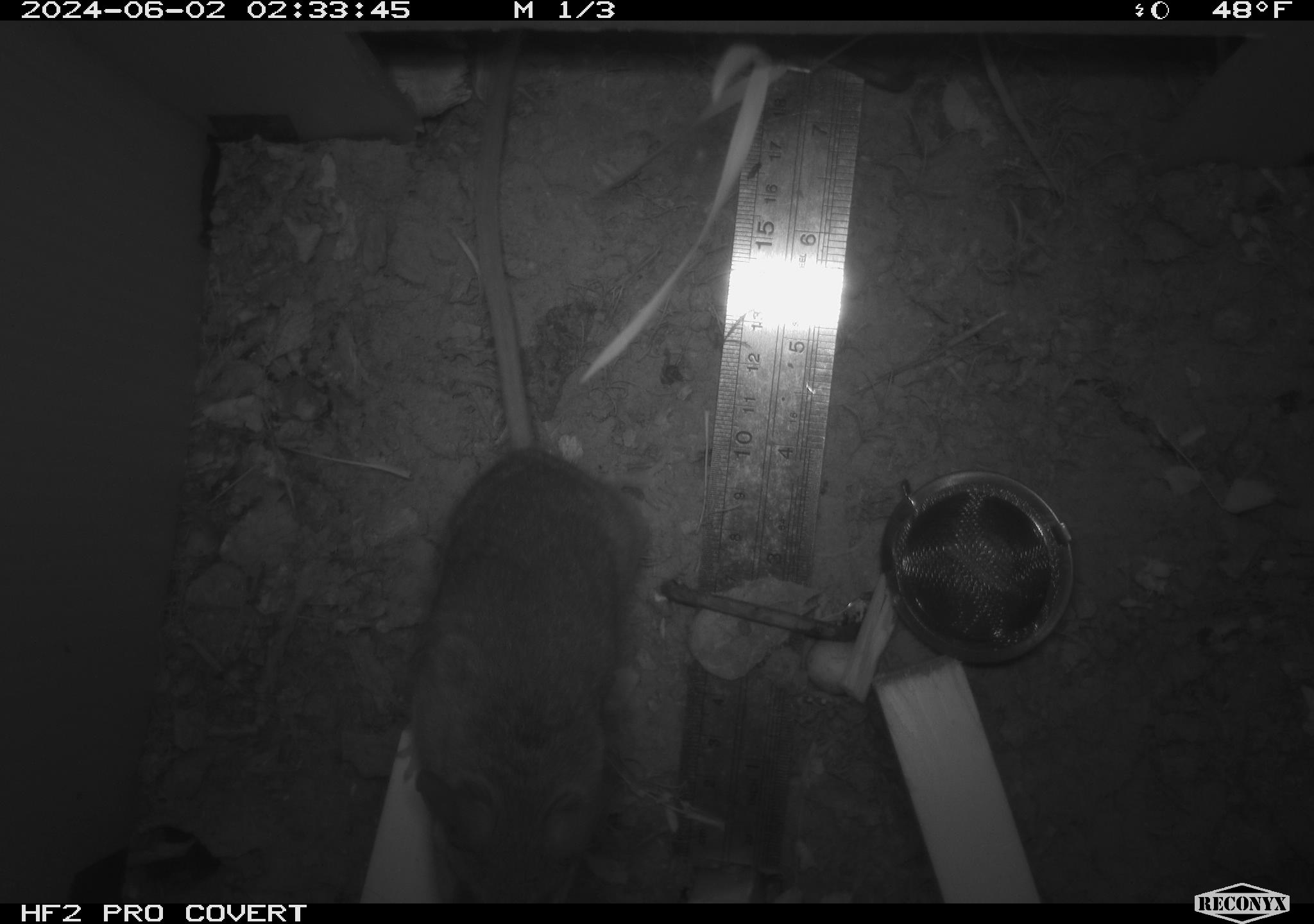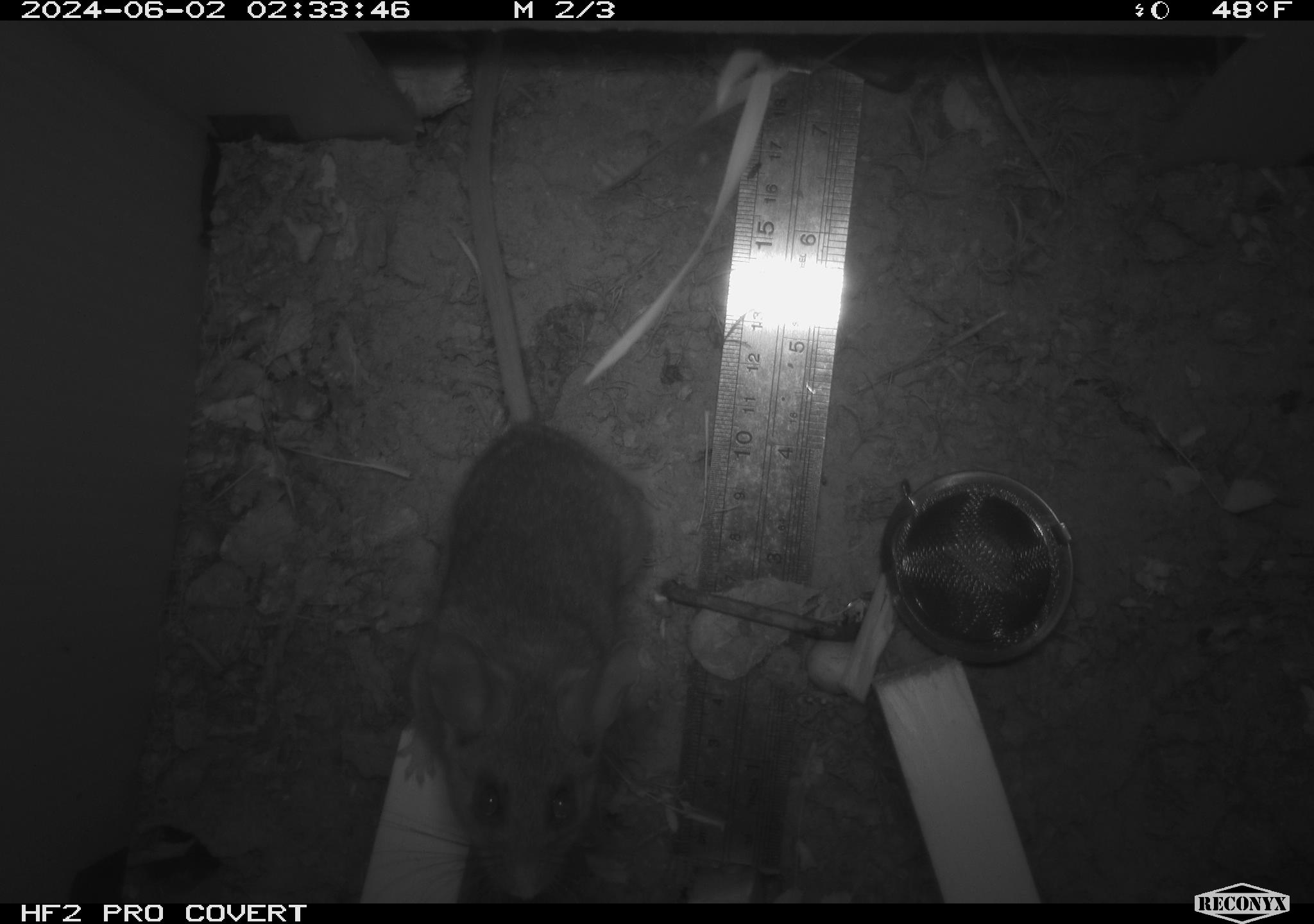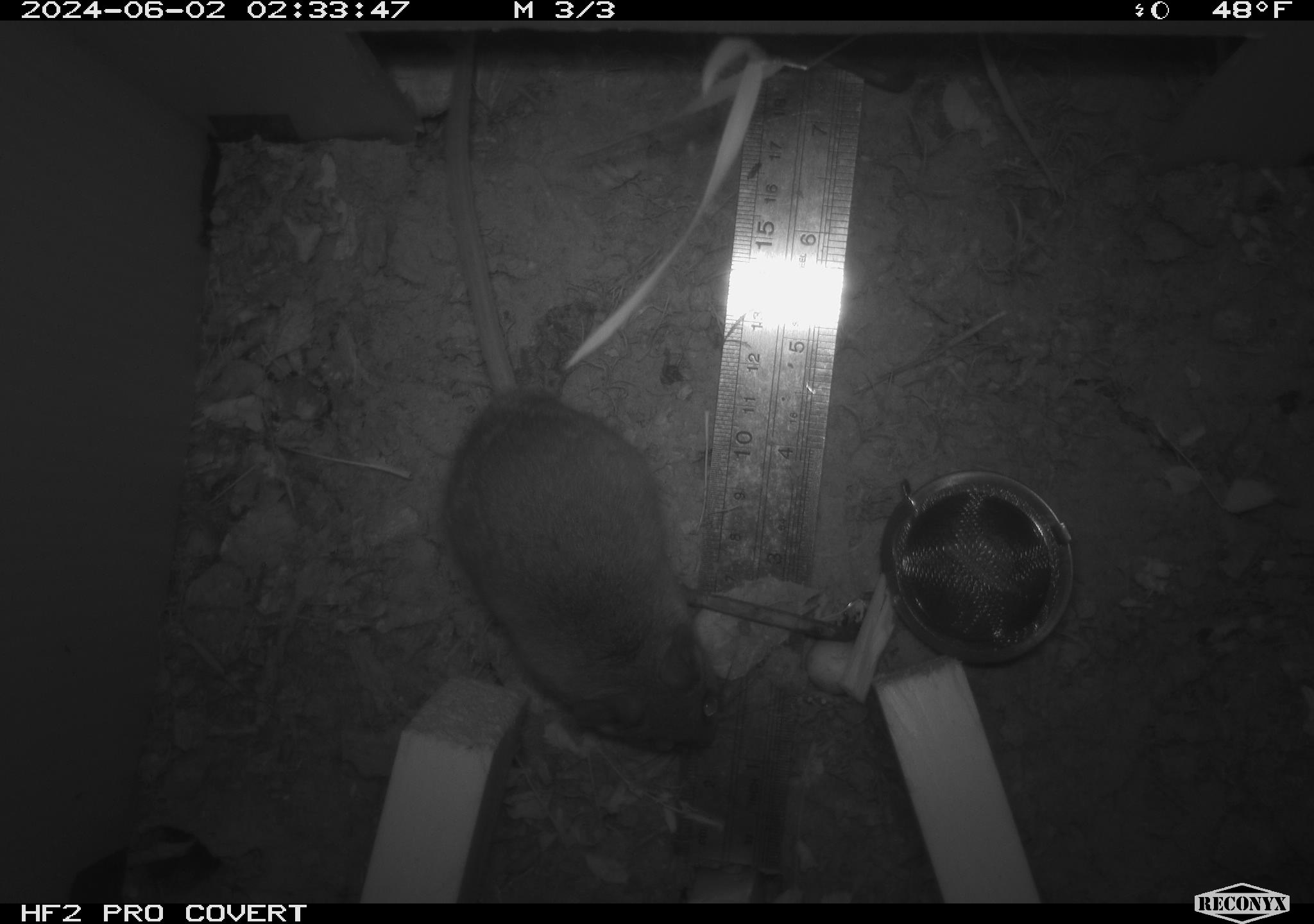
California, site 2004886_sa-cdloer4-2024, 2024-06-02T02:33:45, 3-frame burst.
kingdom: Animalia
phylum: Chordata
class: Mammalia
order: Rodentia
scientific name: Rodentia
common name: rodent